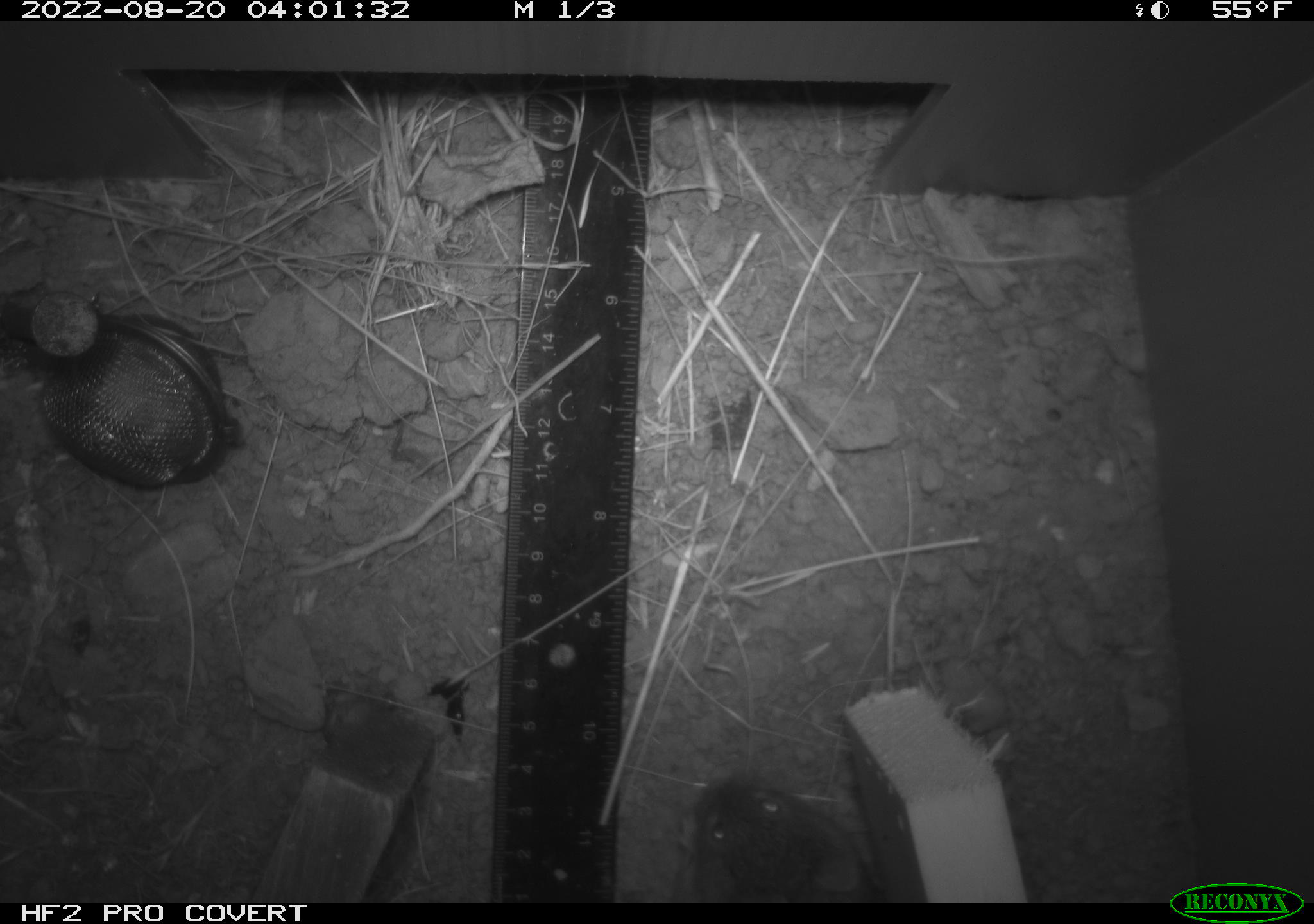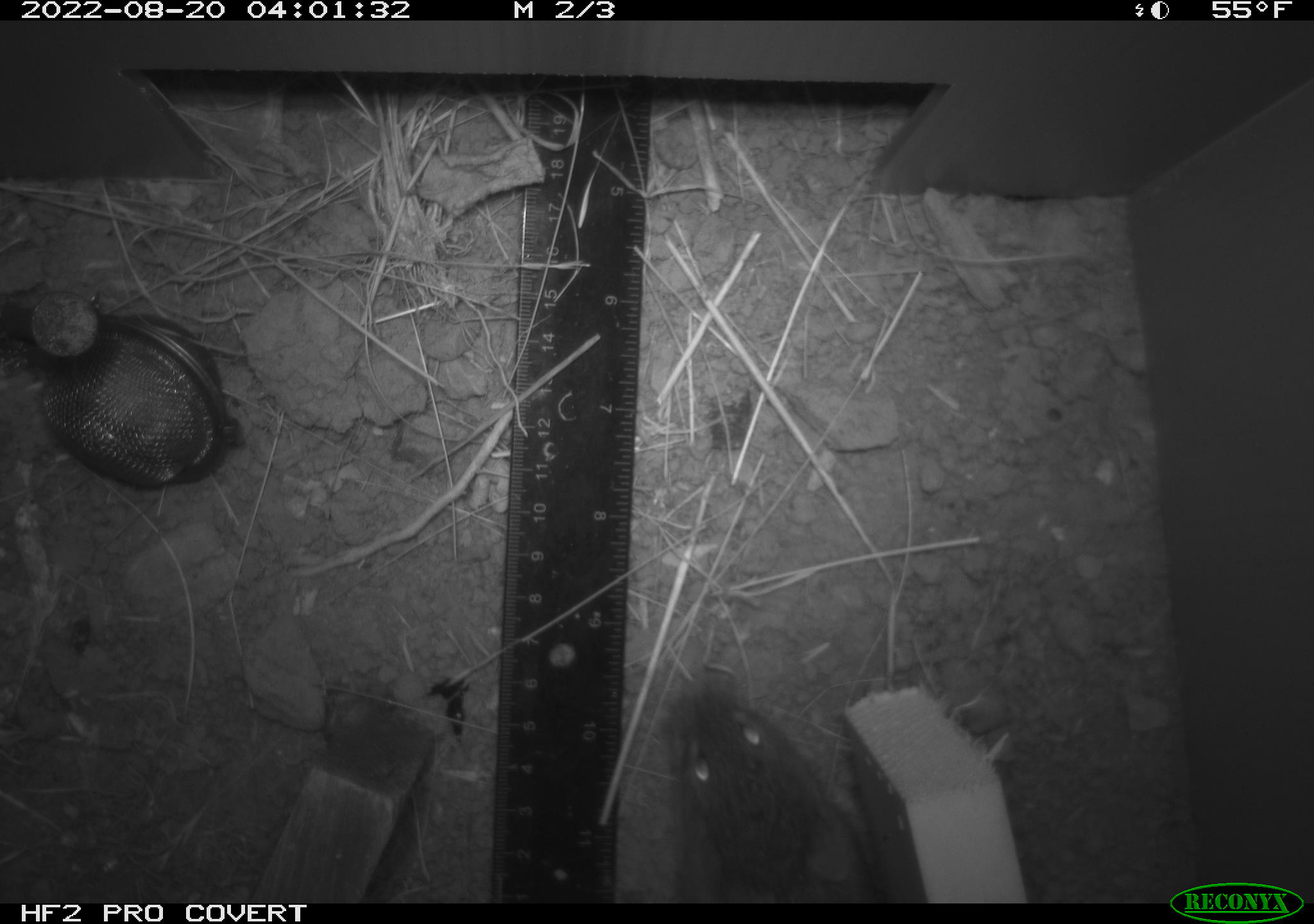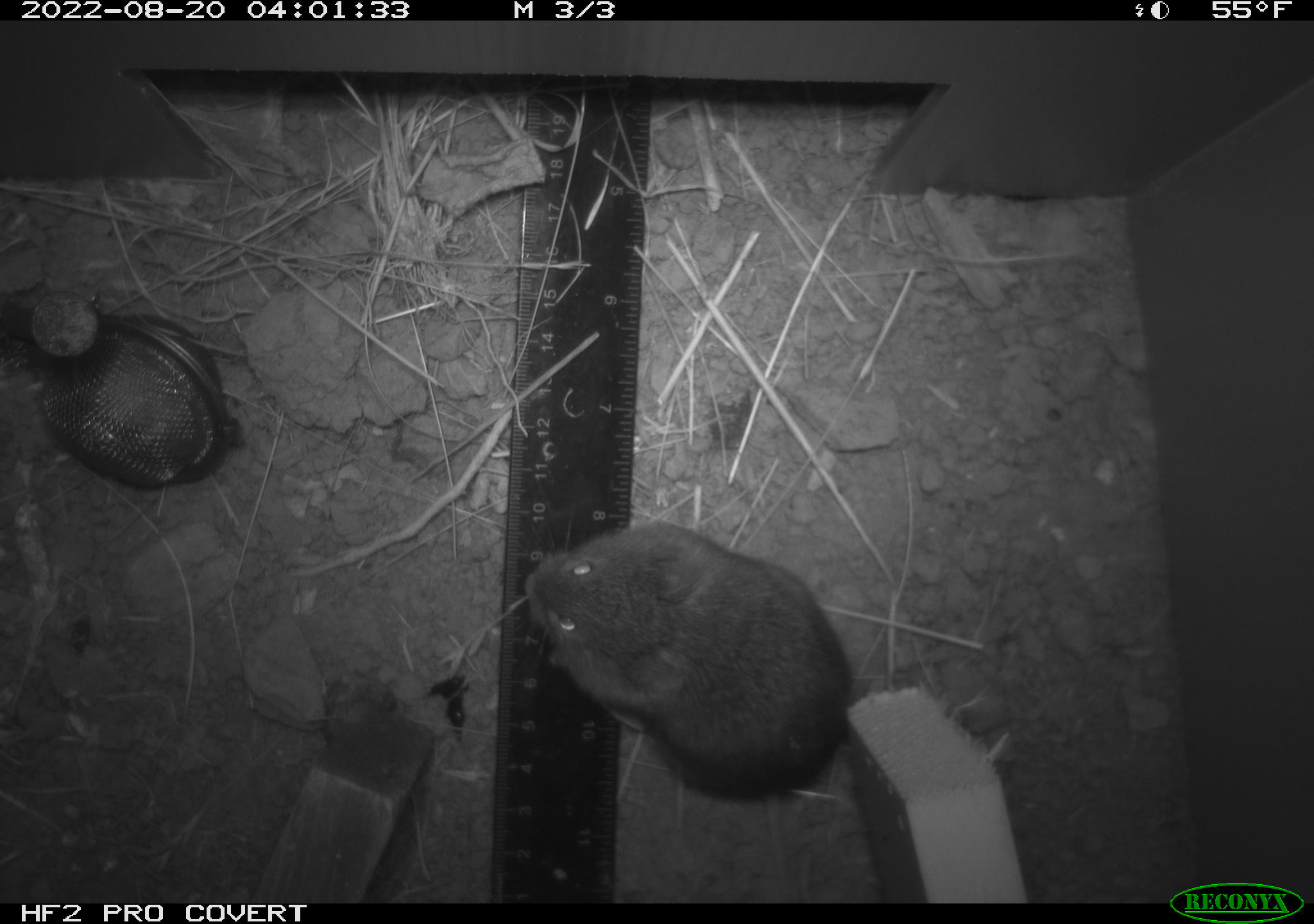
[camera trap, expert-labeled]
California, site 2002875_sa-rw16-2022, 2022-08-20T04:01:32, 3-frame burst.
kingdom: Animalia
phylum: Chordata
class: Mammalia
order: Rodentia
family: Cricetidae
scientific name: Arvicolinae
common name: voles, lemmings, and muskrats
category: arvicolinae subfamily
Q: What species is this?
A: Arvicolinae subfamily (voles, lemmings, and muskrats) (Arvicolinae).